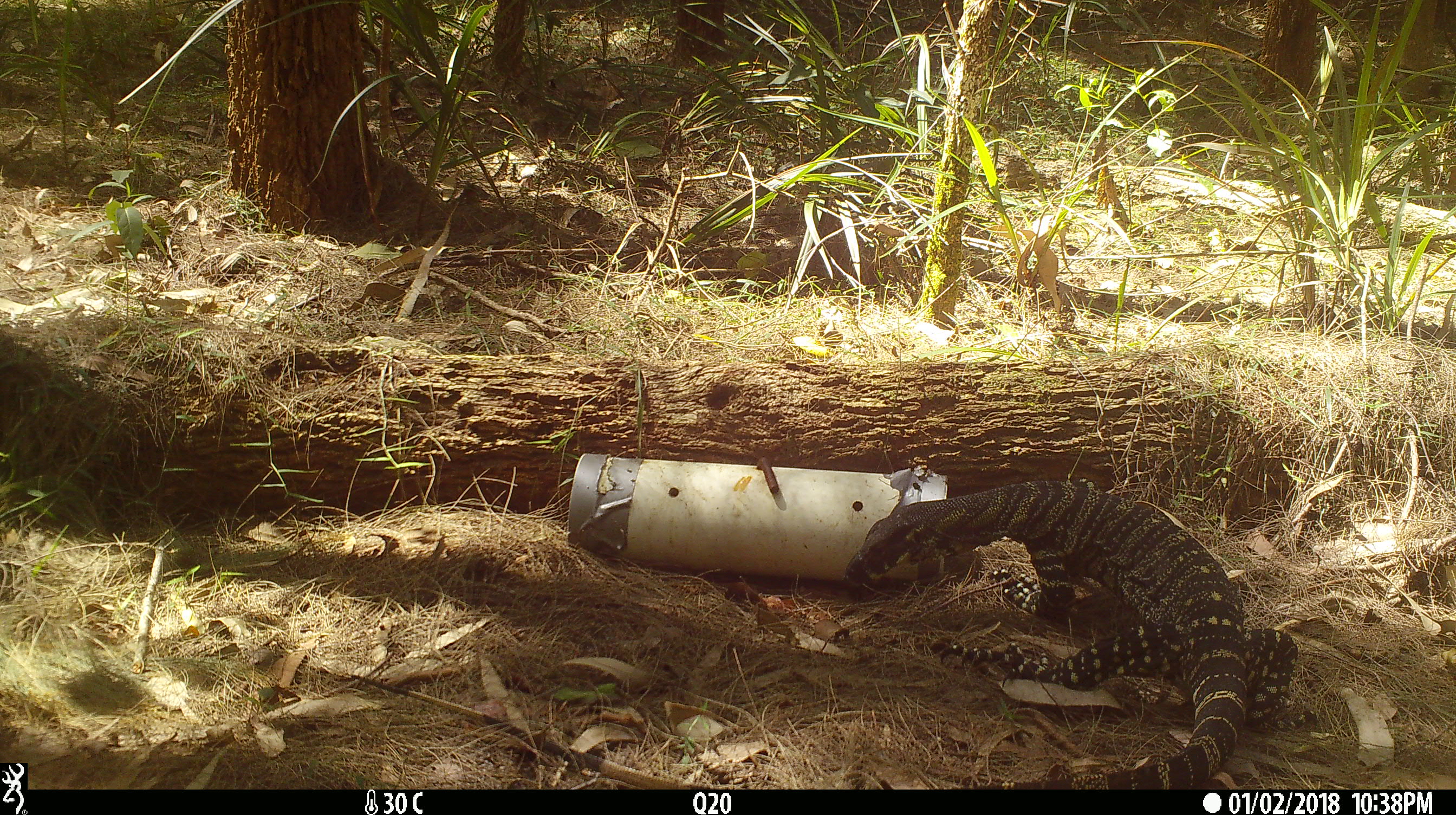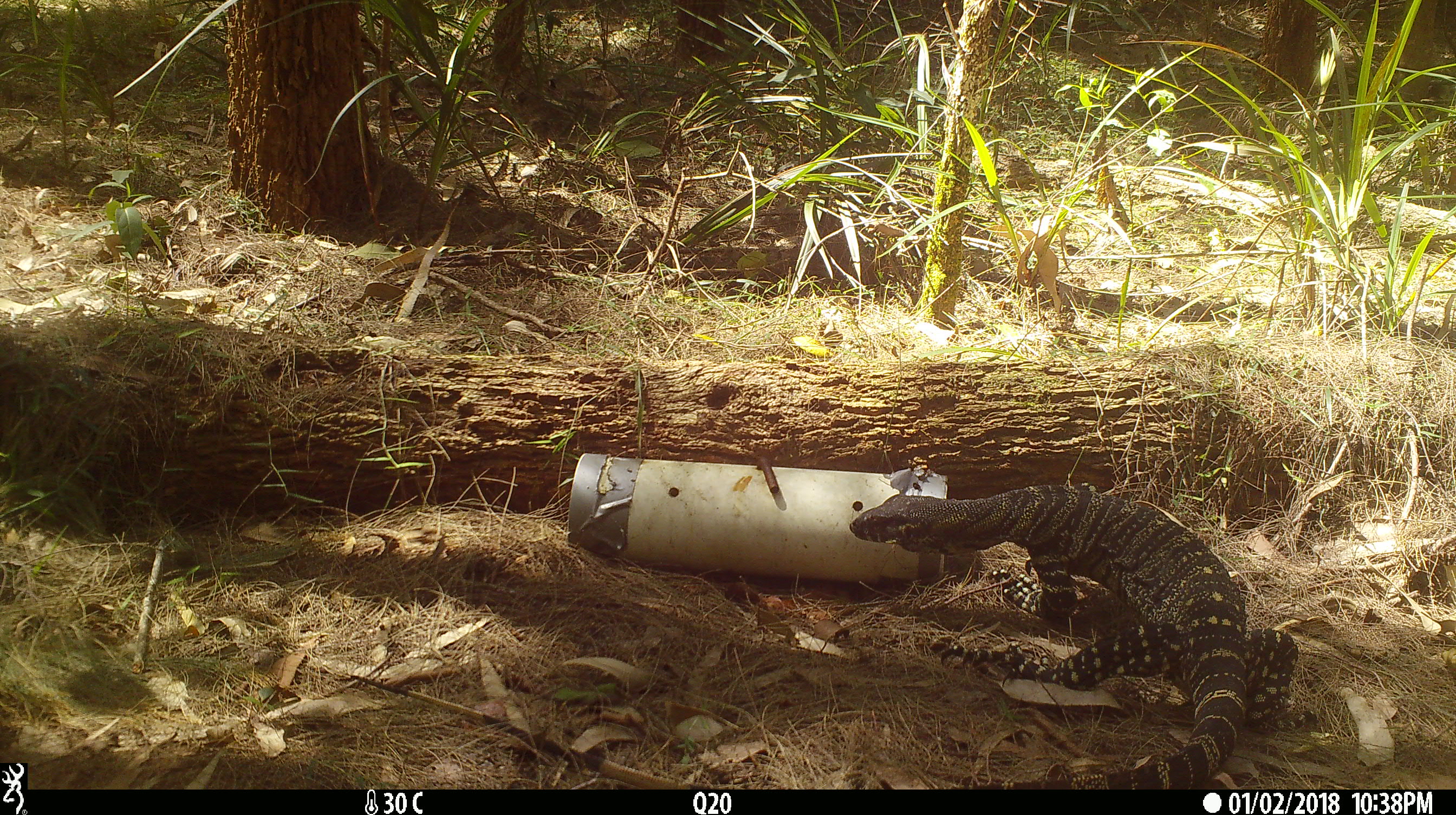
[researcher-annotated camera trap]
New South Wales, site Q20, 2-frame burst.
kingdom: Animalia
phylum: Chordata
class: Reptilia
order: Squamata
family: Varanidae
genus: Varanus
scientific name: Varanus varius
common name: lace monitor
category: goanna